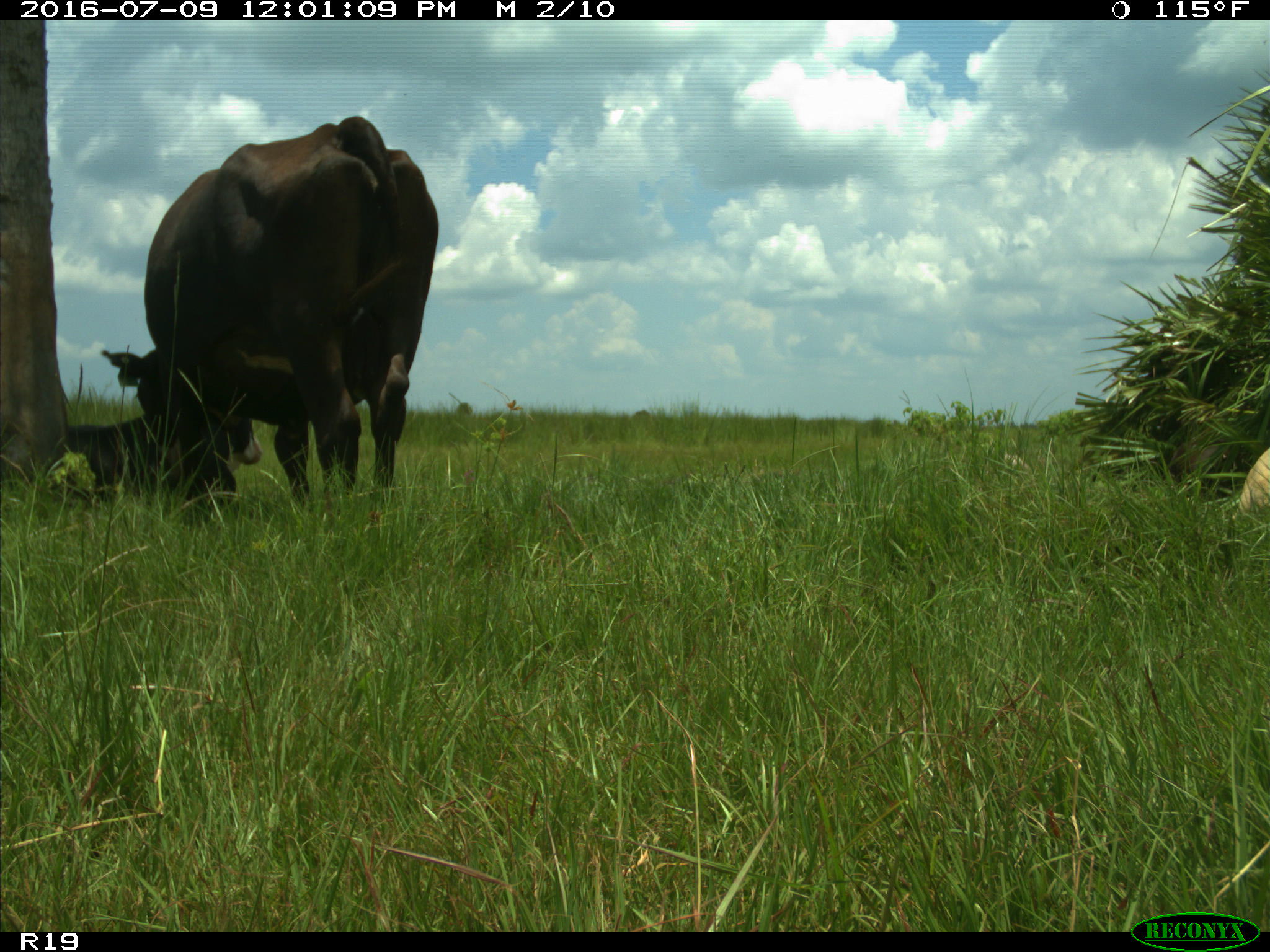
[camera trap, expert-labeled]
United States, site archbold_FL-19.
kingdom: Animalia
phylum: Chordata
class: Mammalia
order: Artiodactyla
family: Bovidae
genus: Bos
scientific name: Bos taurus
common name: domestic cow